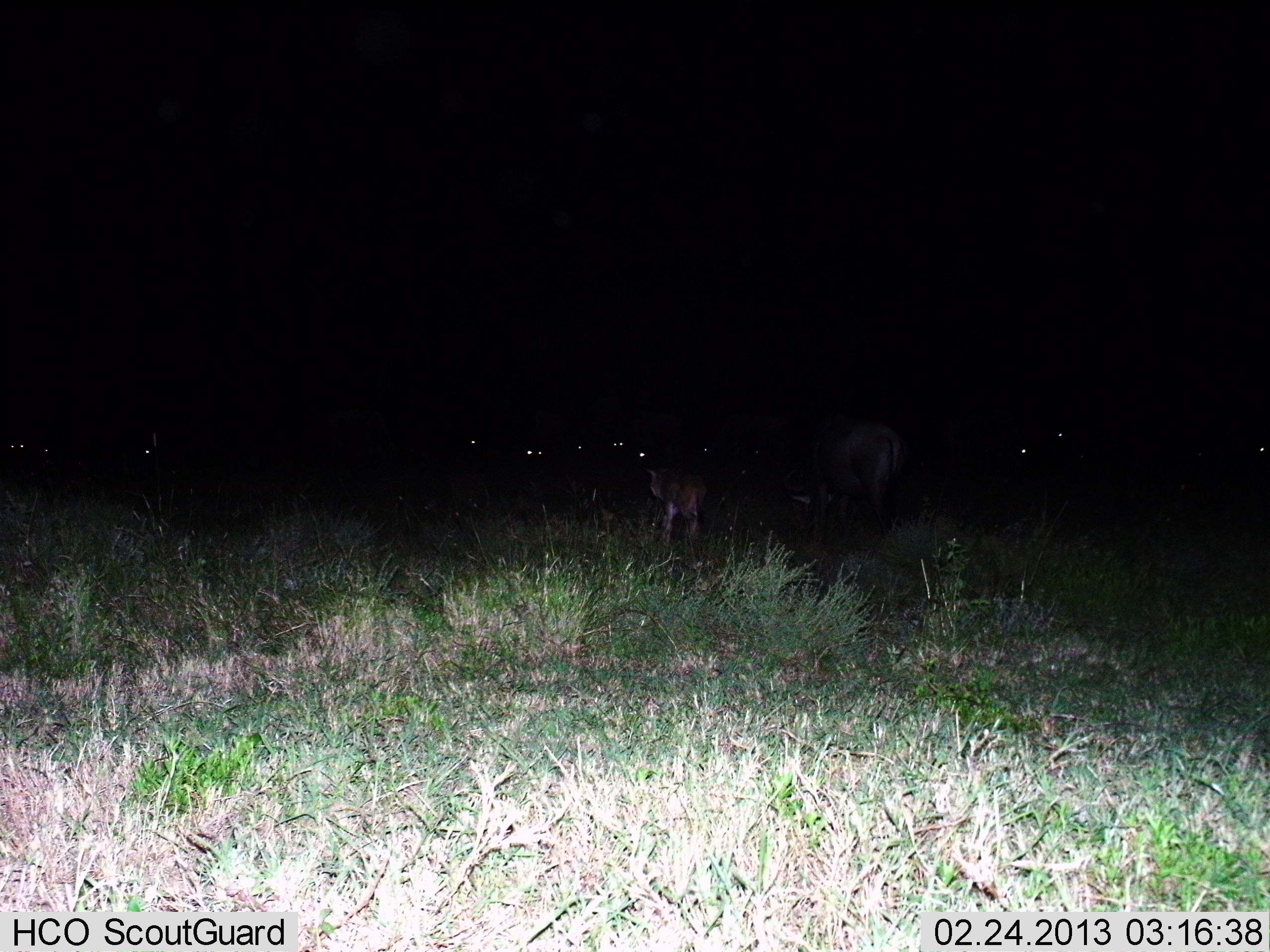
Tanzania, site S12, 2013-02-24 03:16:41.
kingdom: Animalia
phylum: Chordata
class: Mammalia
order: Artiodactyla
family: Bovidae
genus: Connochaetes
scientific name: Connochaetes taurinus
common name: blue wildebeest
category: wildebeest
Wildebeest (blue wildebeest) (Connochaetes taurinus), count 11-50. Behavior (volunteer vote fractions): standing 77%, resting 14%, moving 23%, interacting 0%. Young present (vote fraction): 36%. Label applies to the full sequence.